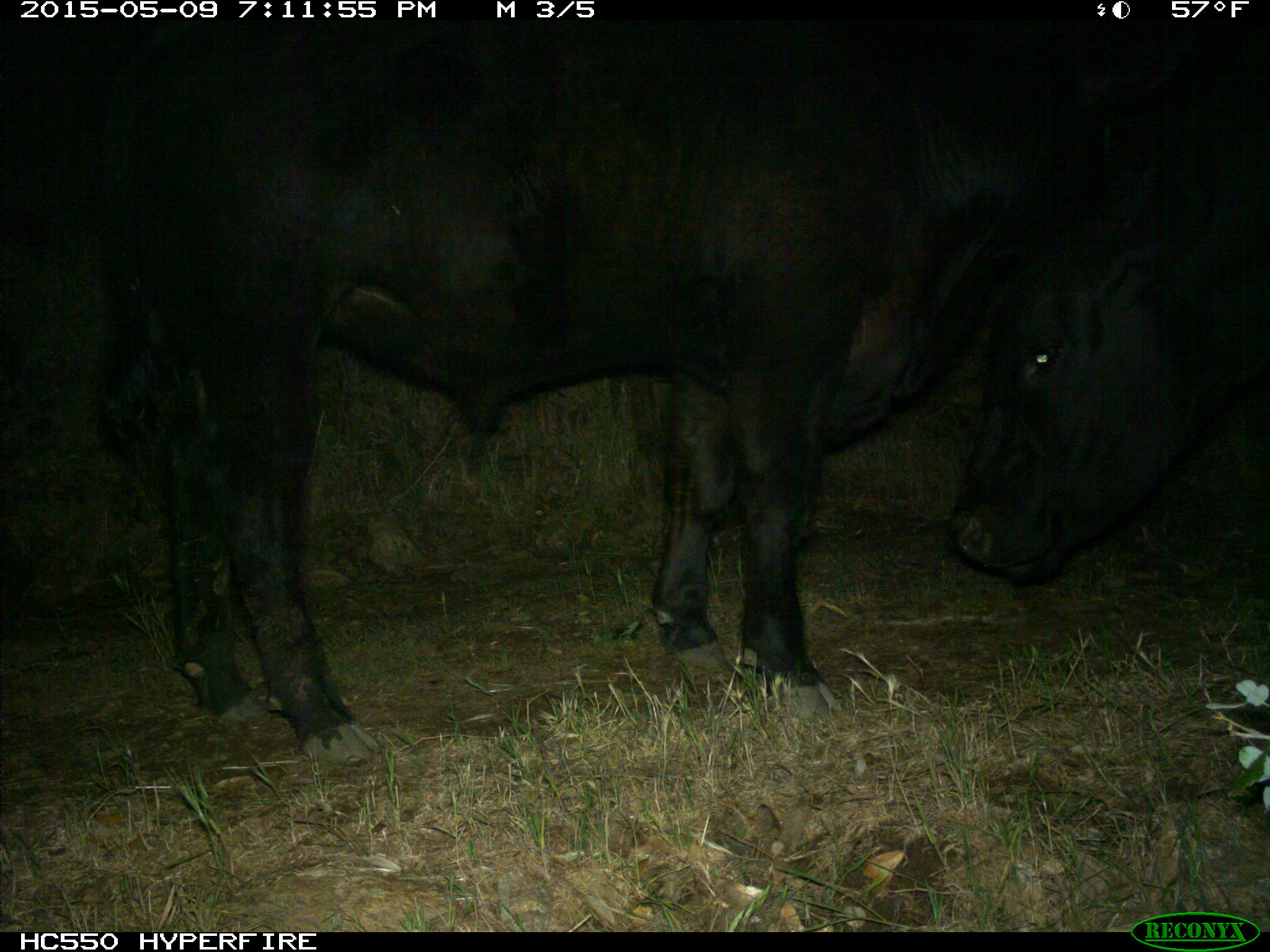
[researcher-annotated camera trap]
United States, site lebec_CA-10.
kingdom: Animalia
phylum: Chordata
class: Mammalia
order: Artiodactyla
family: Bovidae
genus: Bos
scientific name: Bos taurus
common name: domestic cow